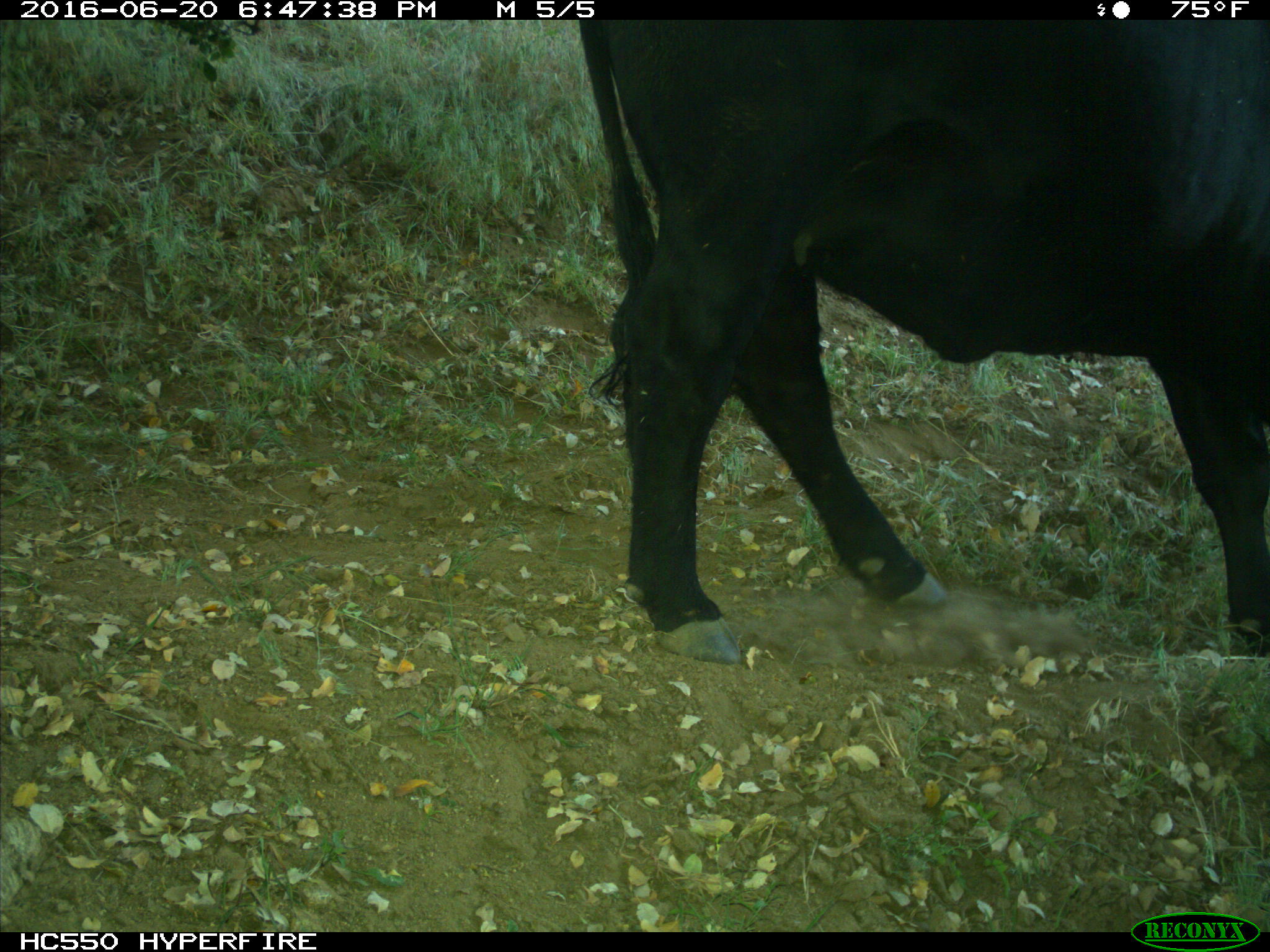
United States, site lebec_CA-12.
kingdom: Animalia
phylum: Chordata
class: Mammalia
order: Artiodactyla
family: Bovidae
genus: Bos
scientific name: Bos taurus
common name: domestic cow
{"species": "Bos taurus (domestic cow)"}